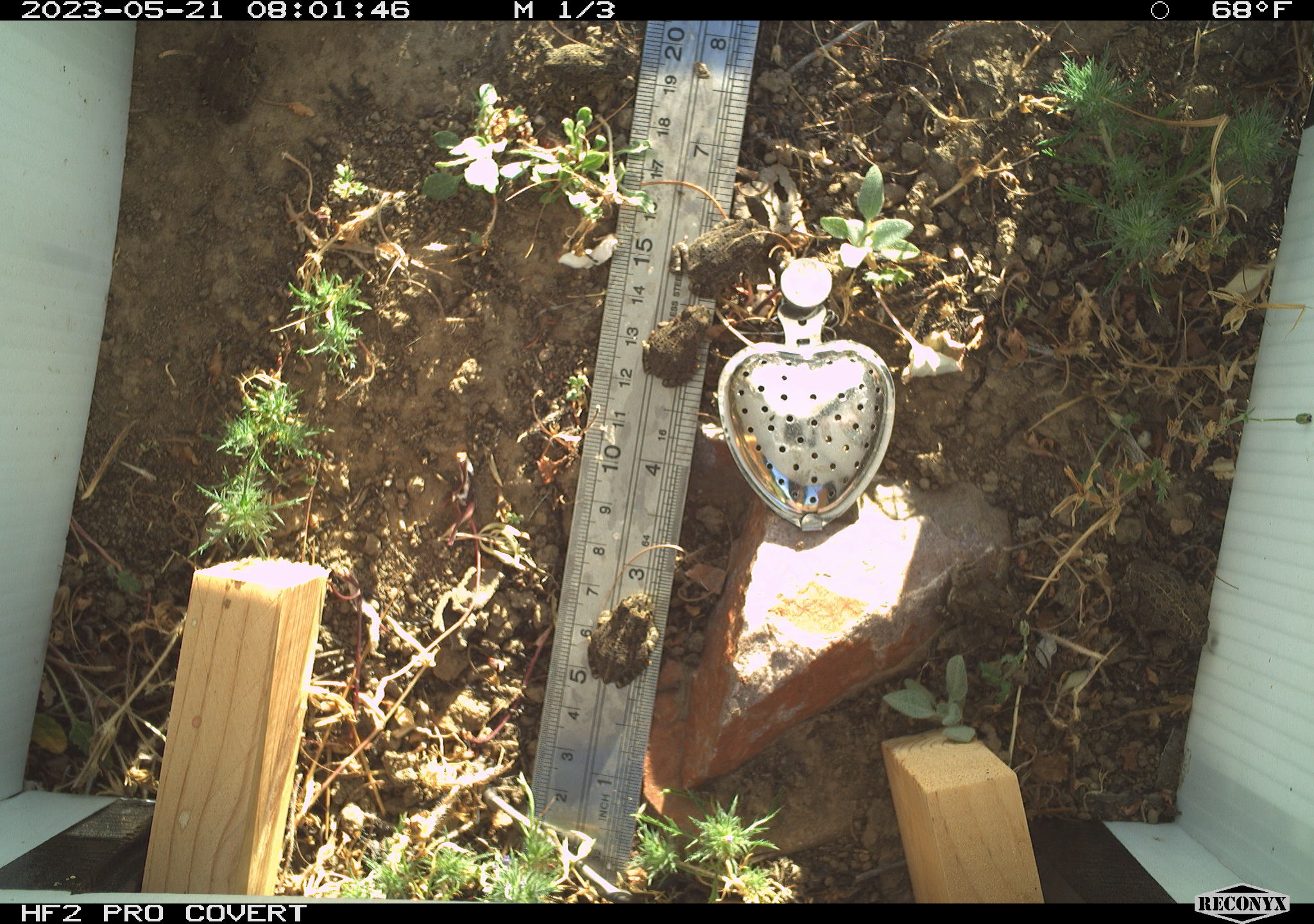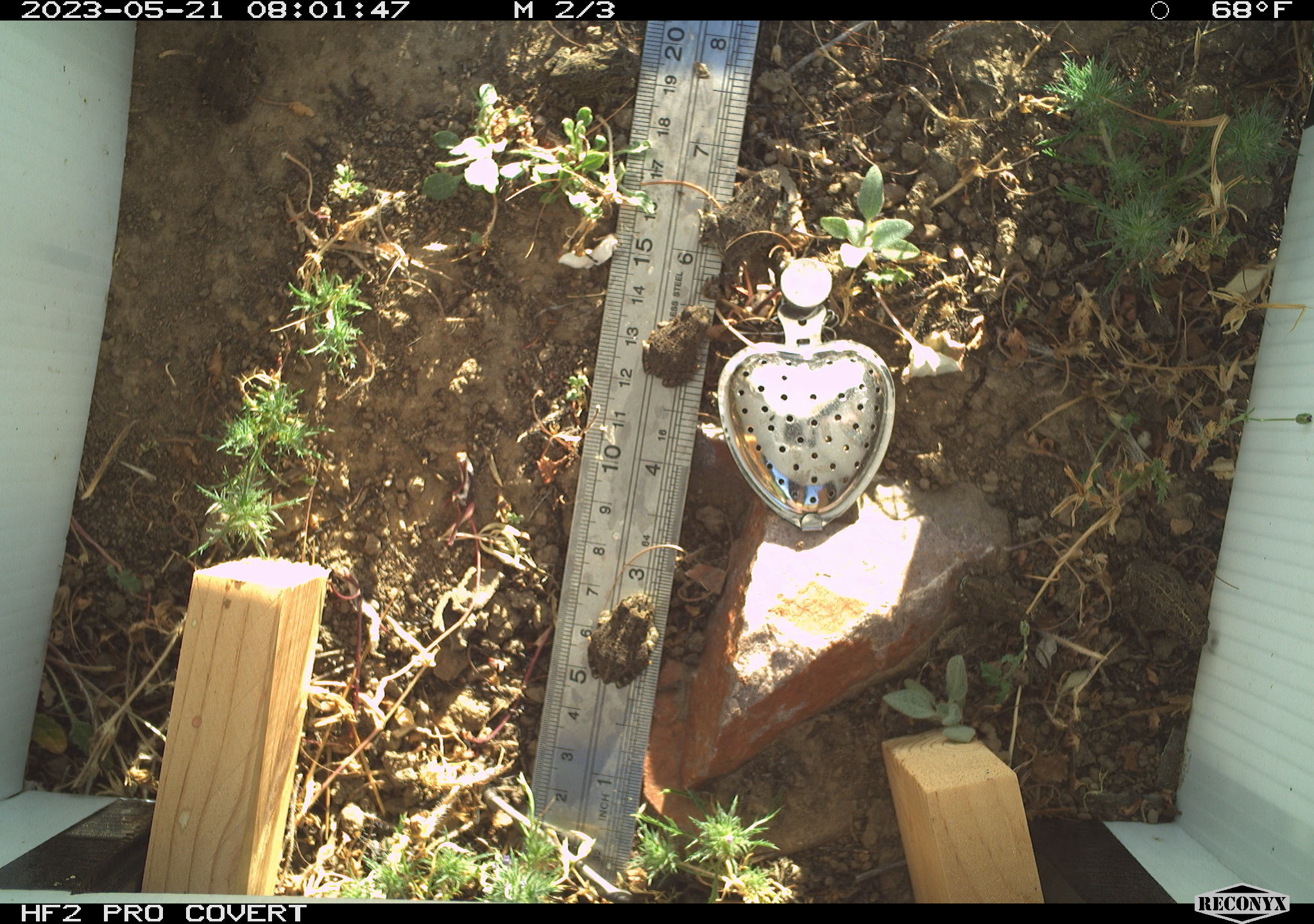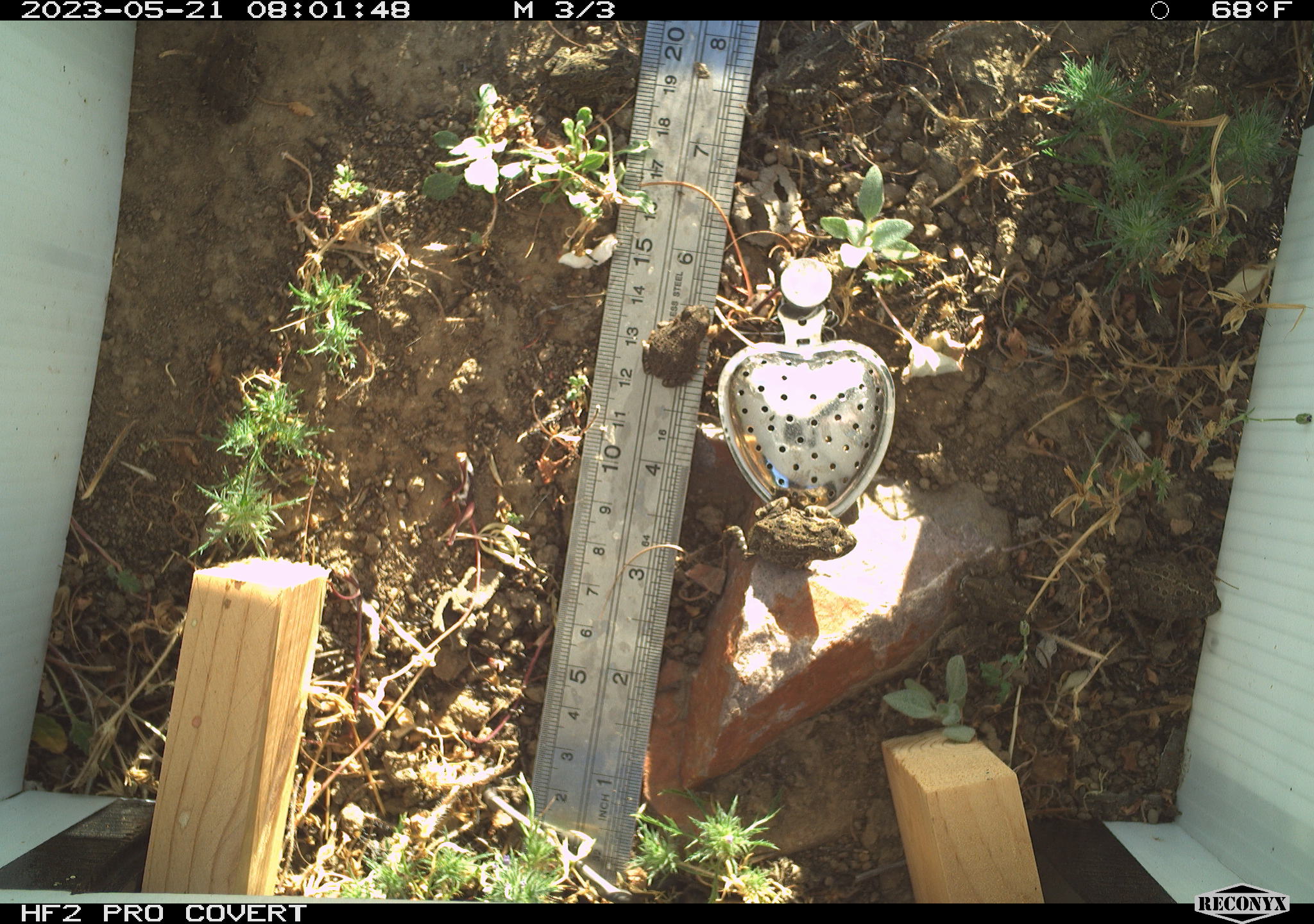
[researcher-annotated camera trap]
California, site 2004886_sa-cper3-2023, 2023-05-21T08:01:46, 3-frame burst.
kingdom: Animalia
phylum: Chordata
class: Amphibia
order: Anura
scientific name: Anura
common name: frogs